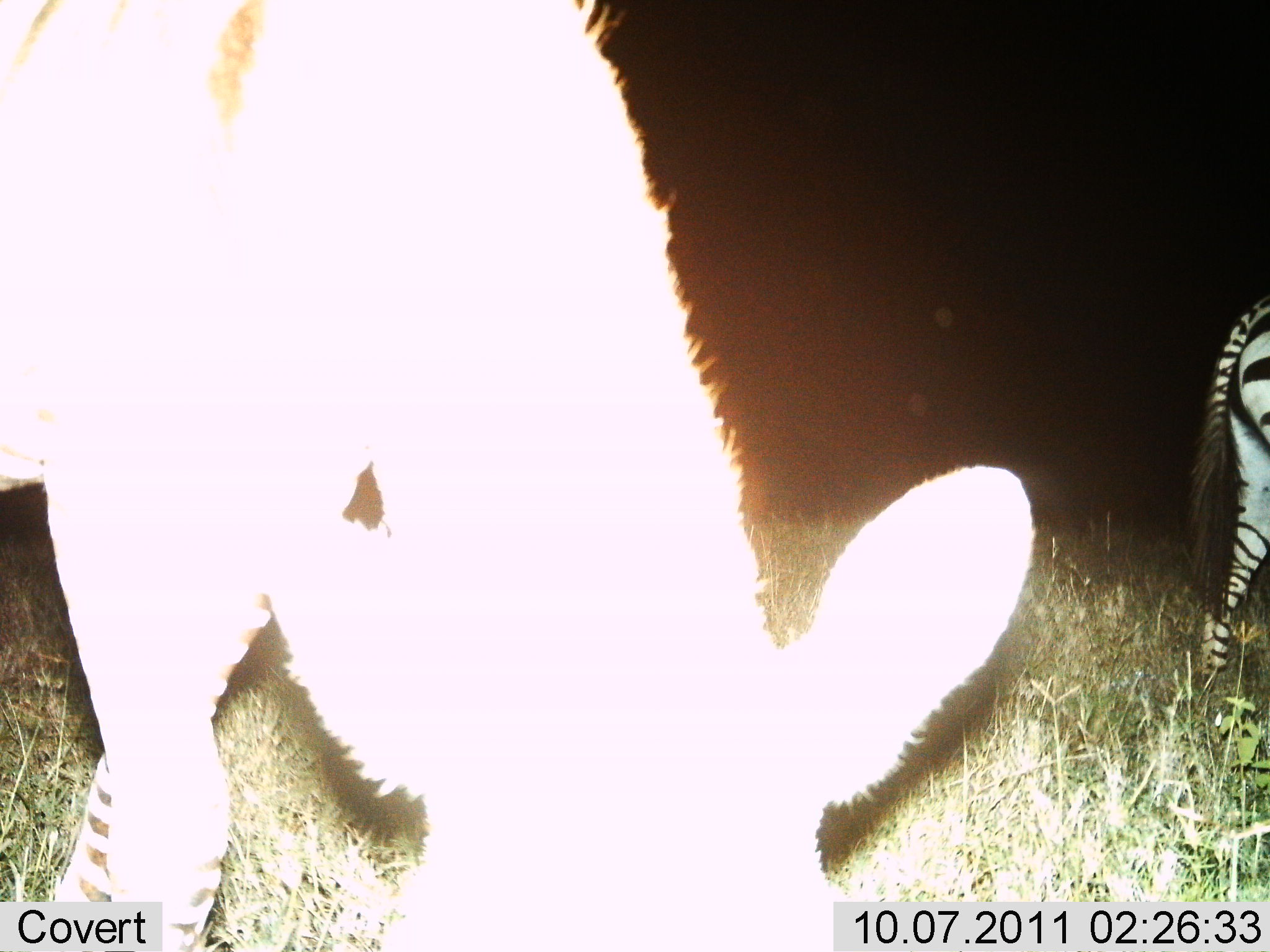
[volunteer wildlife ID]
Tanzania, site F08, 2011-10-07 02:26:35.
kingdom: Animalia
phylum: Chordata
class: Mammalia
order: Perissodactyla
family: Equidae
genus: Equus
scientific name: Equus quagga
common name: plains zebra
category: zebra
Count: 2.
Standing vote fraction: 44%.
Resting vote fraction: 0%.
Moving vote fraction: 12%.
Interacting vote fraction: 0%.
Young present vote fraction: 12%.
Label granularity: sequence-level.